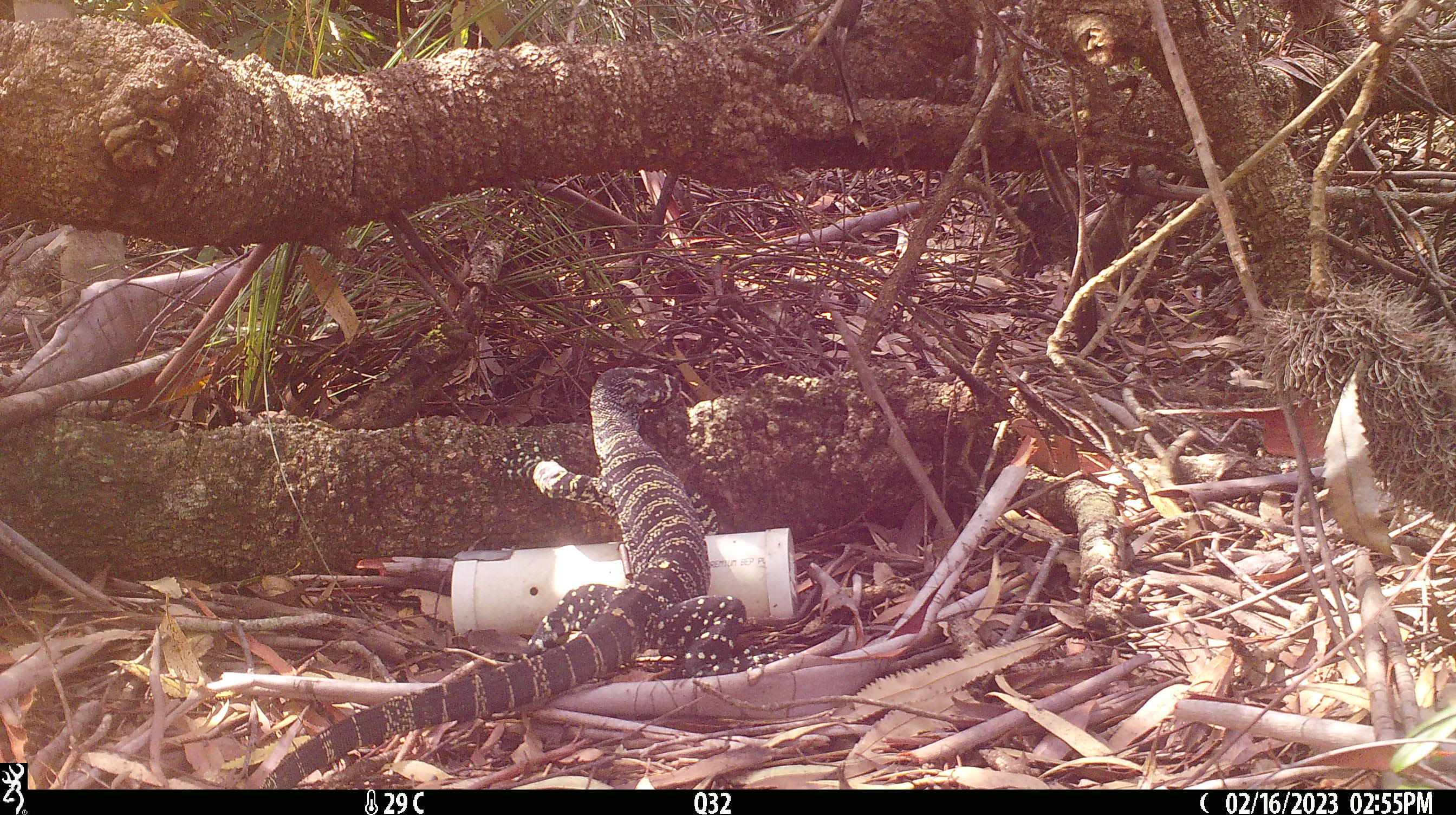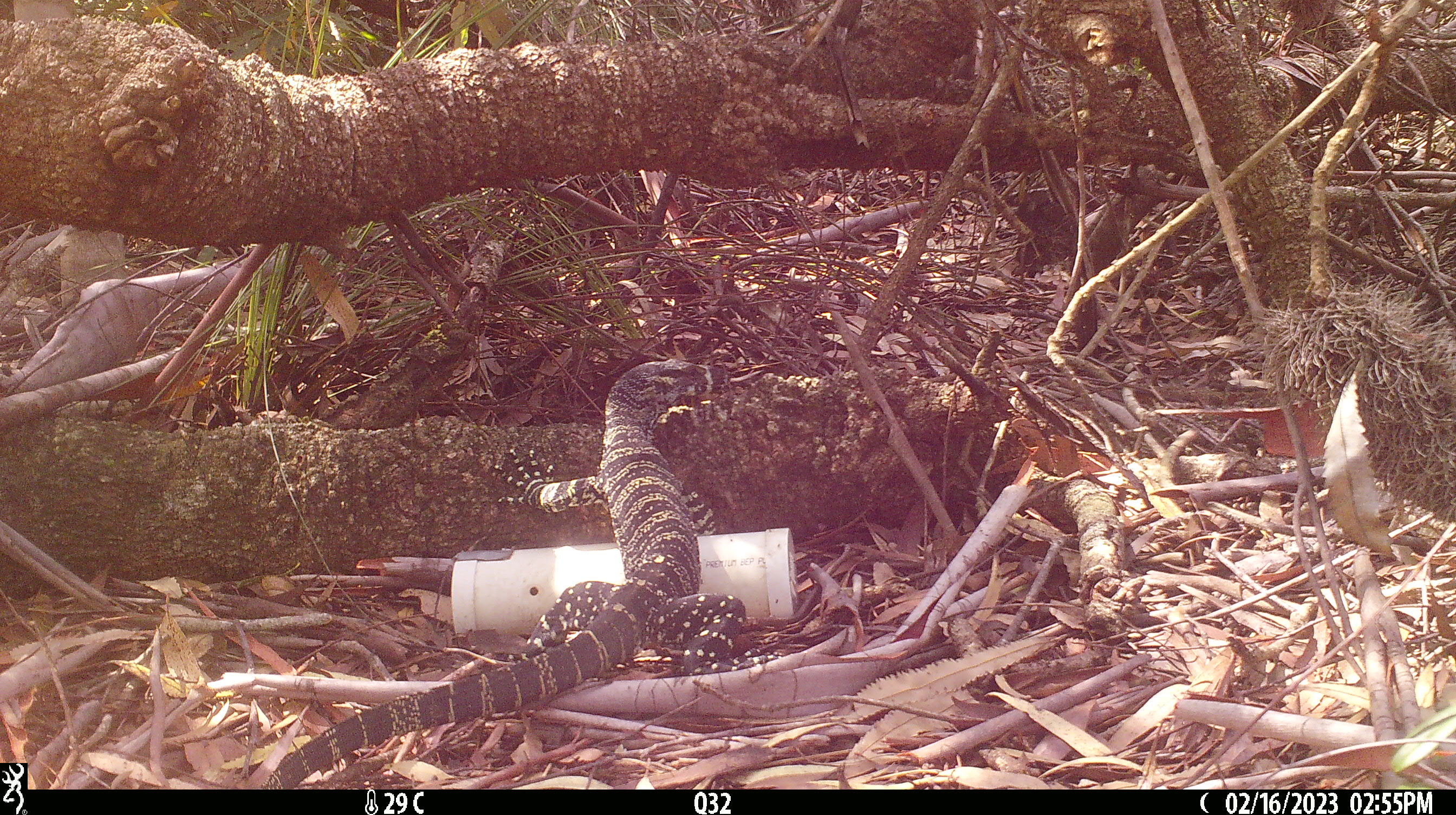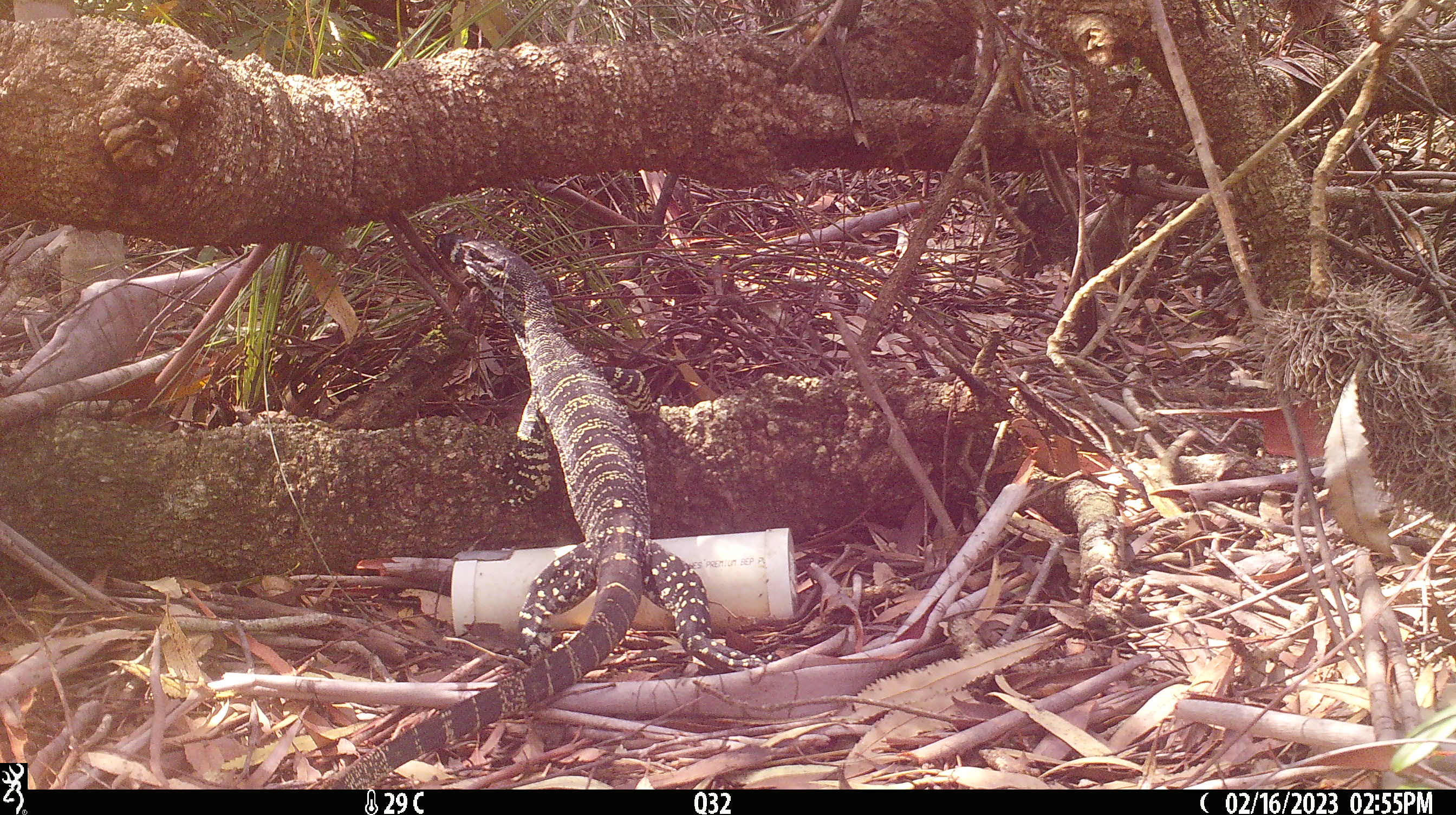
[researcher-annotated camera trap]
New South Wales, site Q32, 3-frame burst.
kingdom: Animalia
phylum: Chordata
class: Reptilia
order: Squamata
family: Varanidae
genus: Varanus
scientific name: Varanus varius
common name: lace monitor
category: goanna